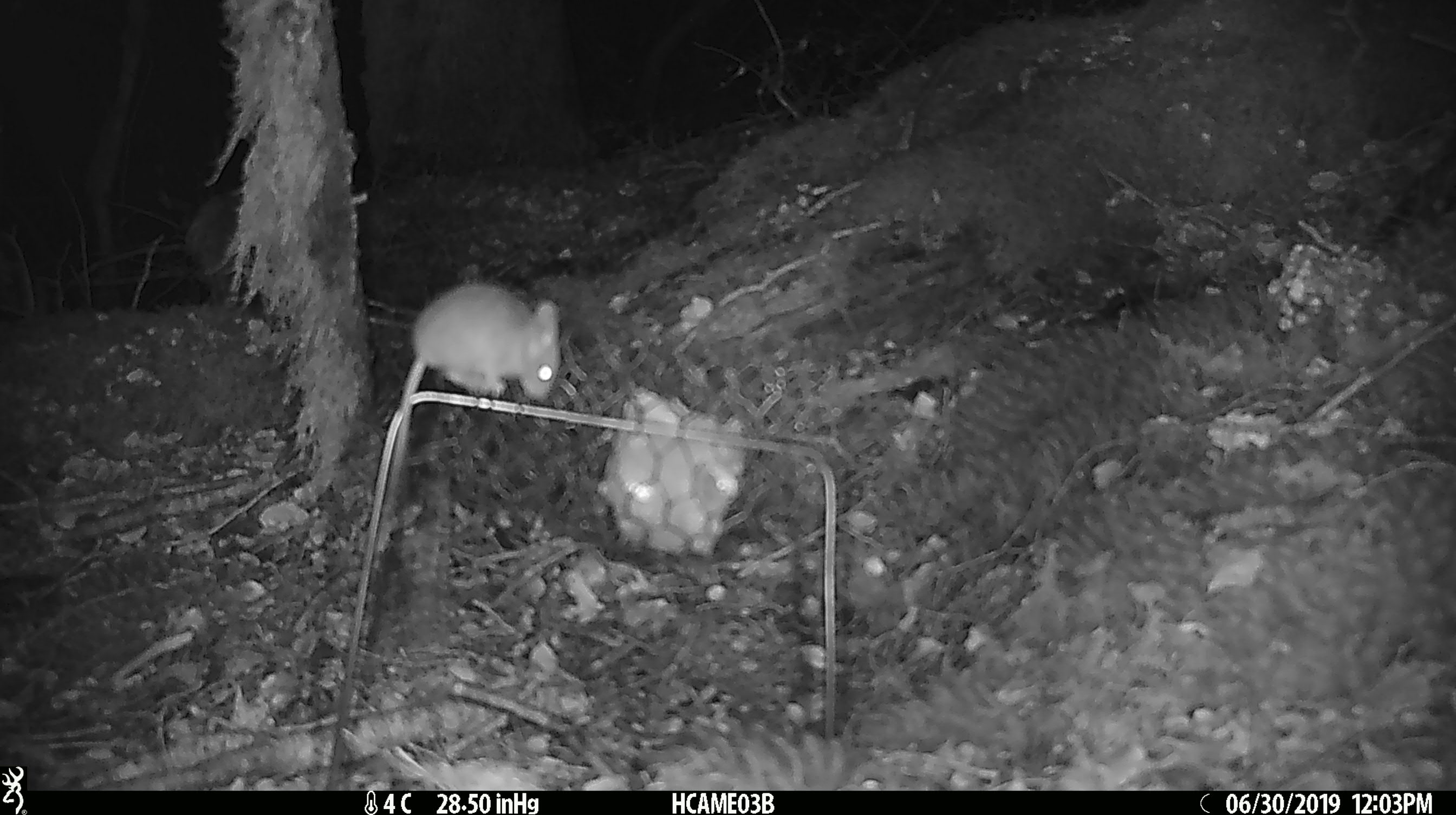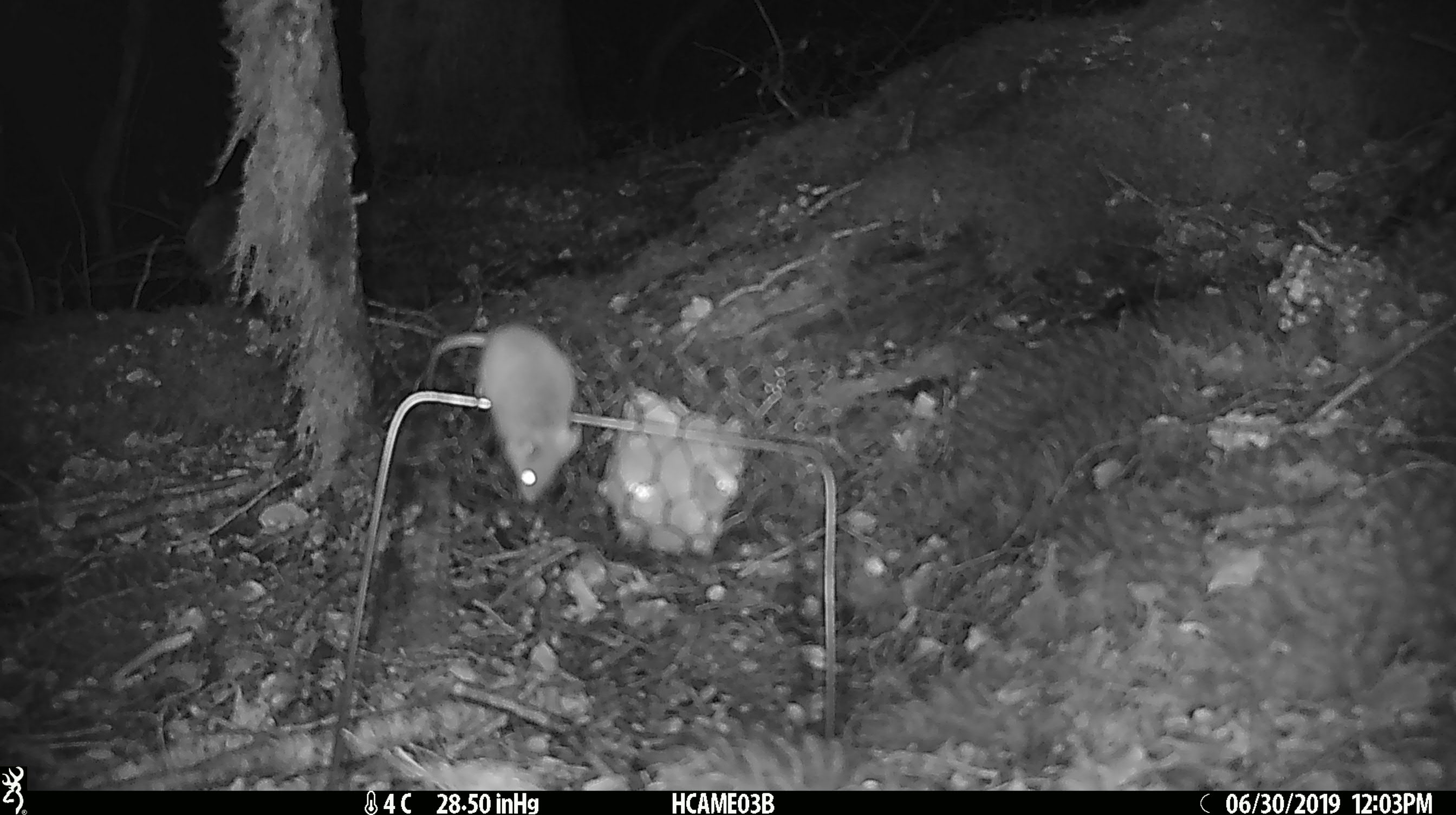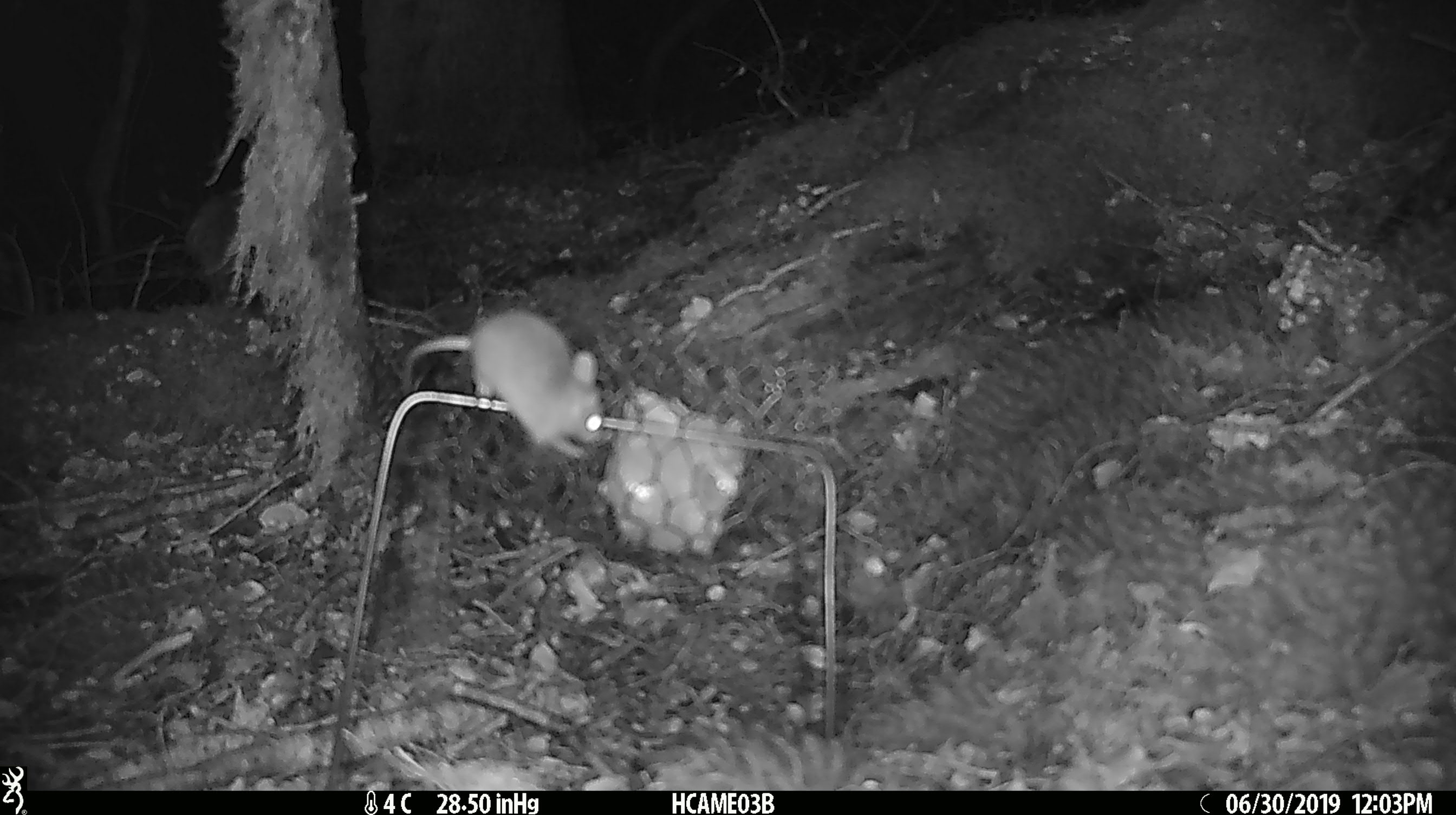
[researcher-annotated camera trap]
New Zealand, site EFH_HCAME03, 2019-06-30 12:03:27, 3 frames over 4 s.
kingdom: Animalia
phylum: Chordata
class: Mammalia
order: Rodentia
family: Muridae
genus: Mus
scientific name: Mus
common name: mouse